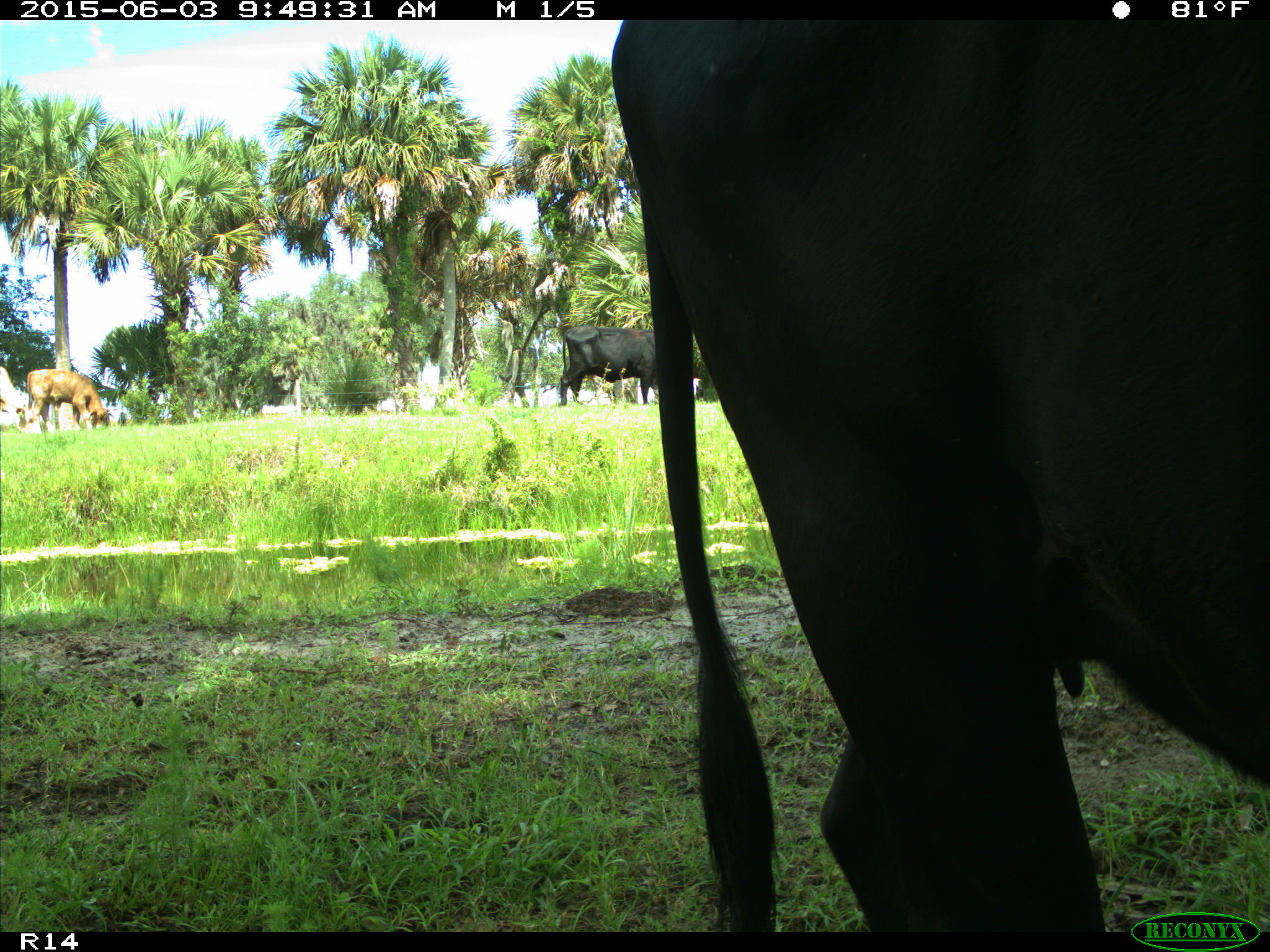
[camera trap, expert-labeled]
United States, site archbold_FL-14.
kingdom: Animalia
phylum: Chordata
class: Mammalia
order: Artiodactyla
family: Bovidae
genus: Bos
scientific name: Bos taurus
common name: domestic cow